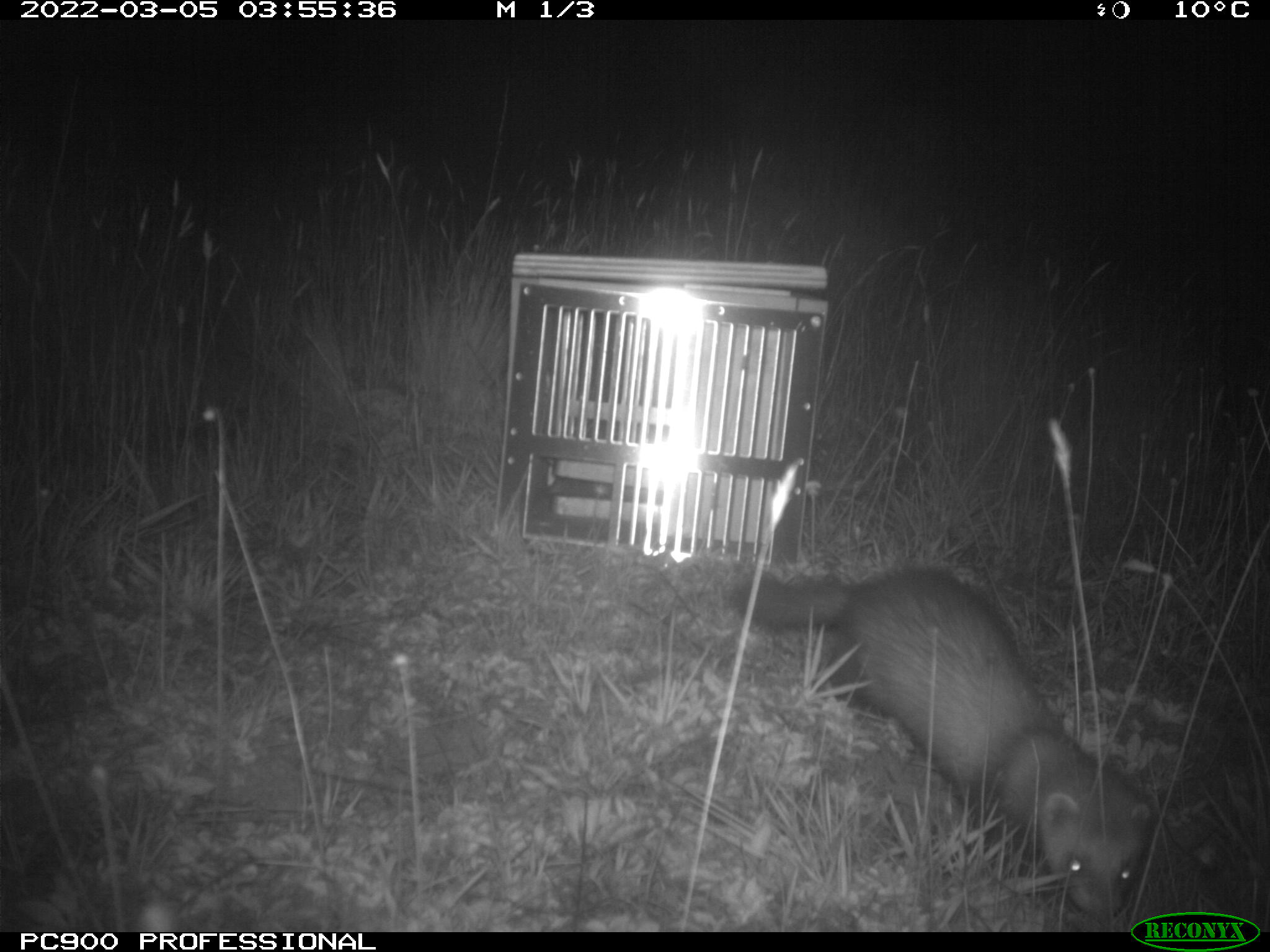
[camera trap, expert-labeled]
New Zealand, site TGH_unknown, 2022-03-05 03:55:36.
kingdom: Animalia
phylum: Chordata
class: Mammalia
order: Carnivora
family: Mustelidae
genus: Mustela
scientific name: Mustela furo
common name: ferret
Ferret (Mustela furo).